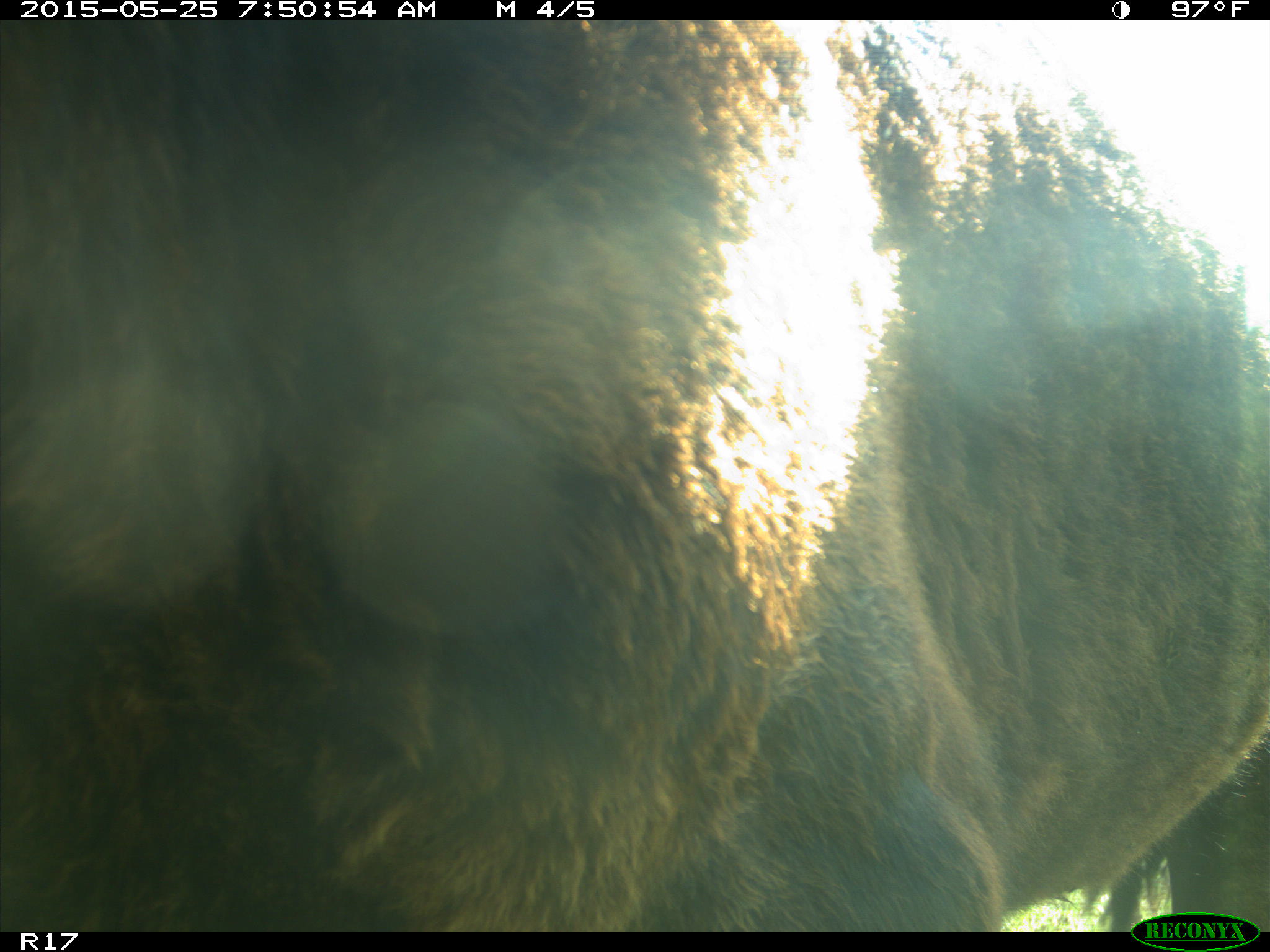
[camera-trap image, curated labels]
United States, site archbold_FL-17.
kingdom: Animalia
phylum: Chordata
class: Mammalia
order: Artiodactyla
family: Bovidae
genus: Bos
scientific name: Bos taurus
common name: domestic cow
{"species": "Bos taurus (domestic cow)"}